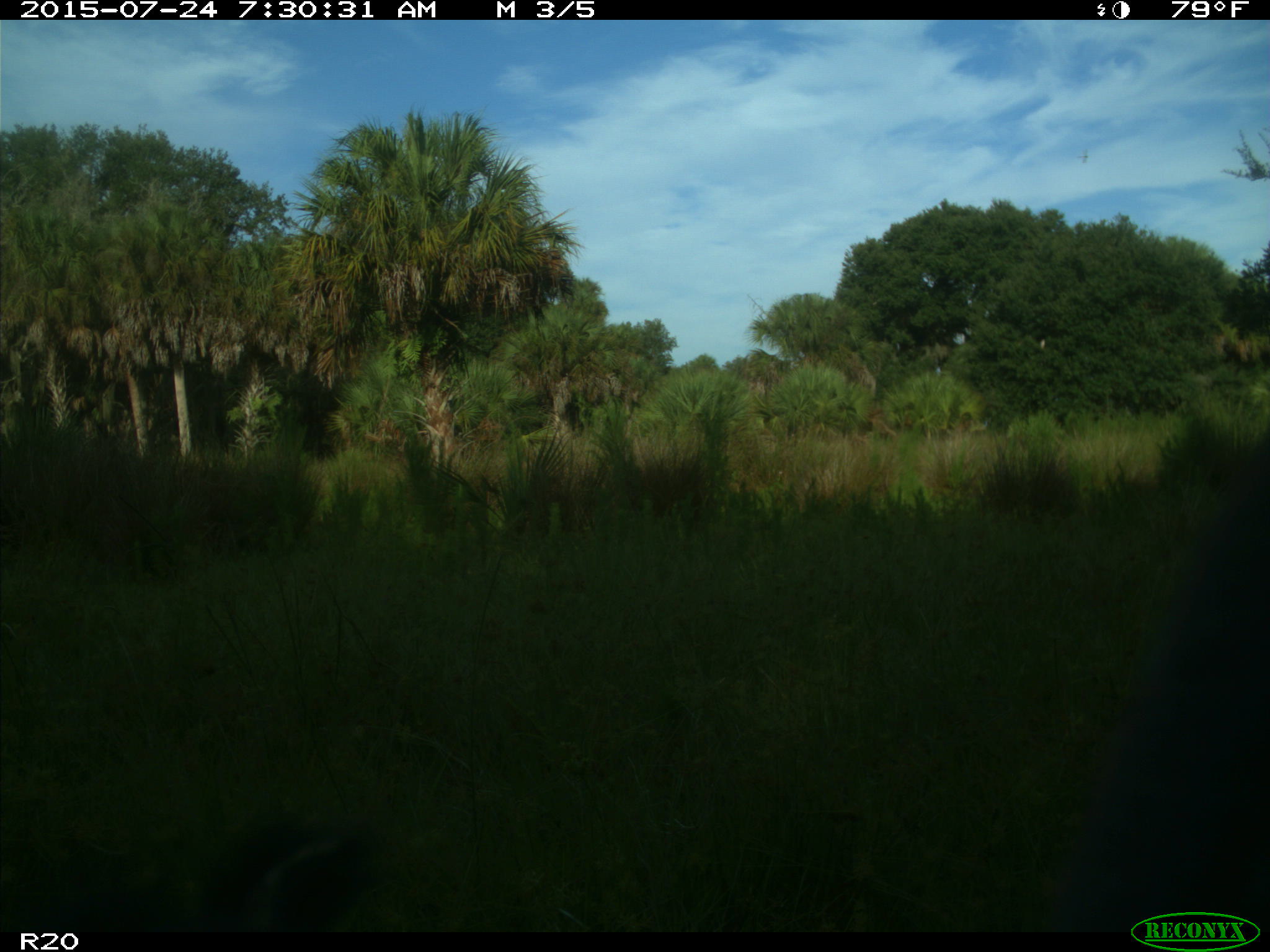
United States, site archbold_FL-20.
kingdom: Animalia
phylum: Chordata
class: Mammalia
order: Artiodactyla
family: Bovidae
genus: Bos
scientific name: Bos taurus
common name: domestic cow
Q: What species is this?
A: Bos taurus (domestic cow).